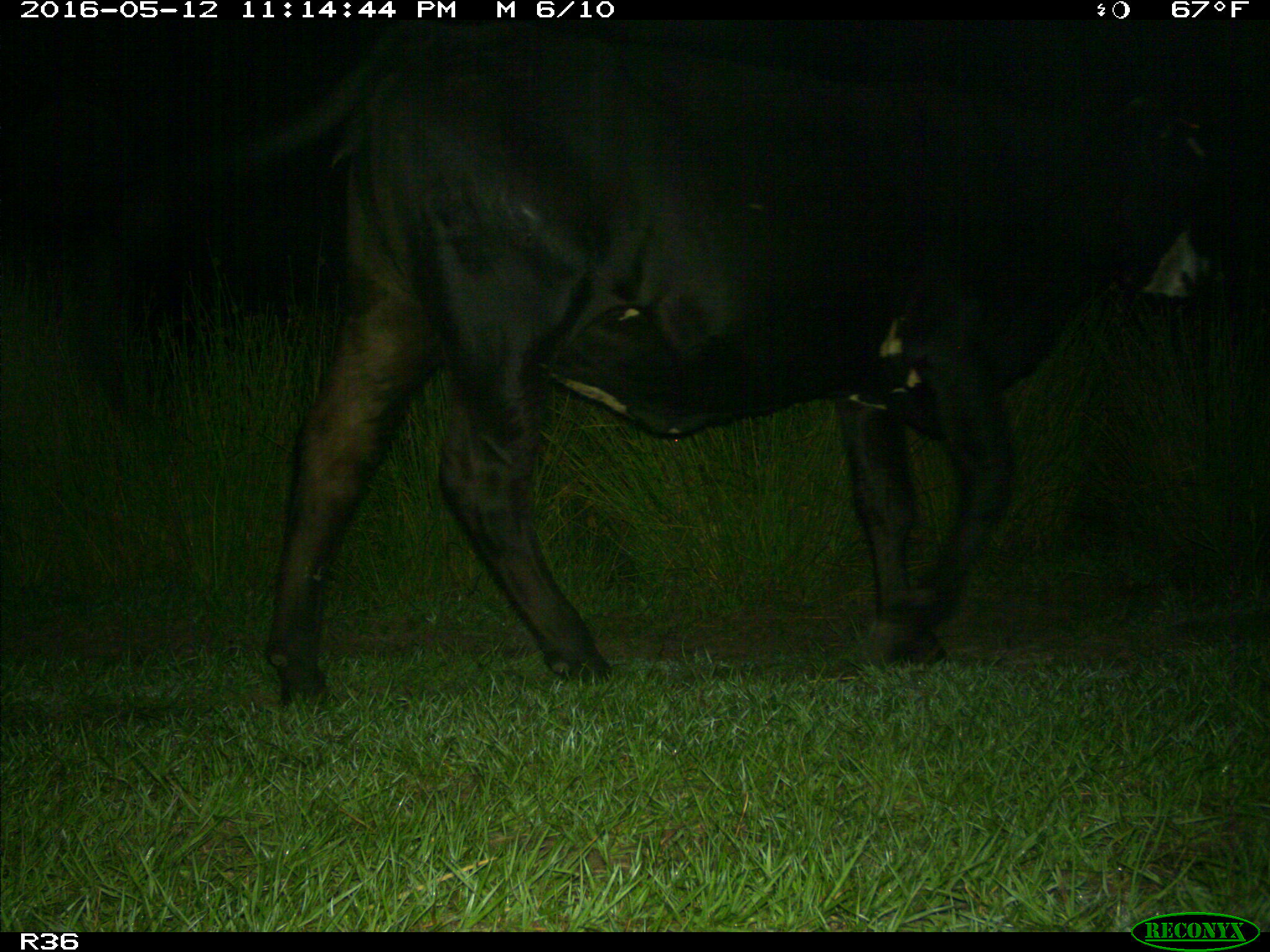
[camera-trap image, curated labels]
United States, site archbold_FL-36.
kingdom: Animalia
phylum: Chordata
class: Mammalia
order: Artiodactyla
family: Bovidae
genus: Bos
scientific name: Bos taurus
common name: domestic cow